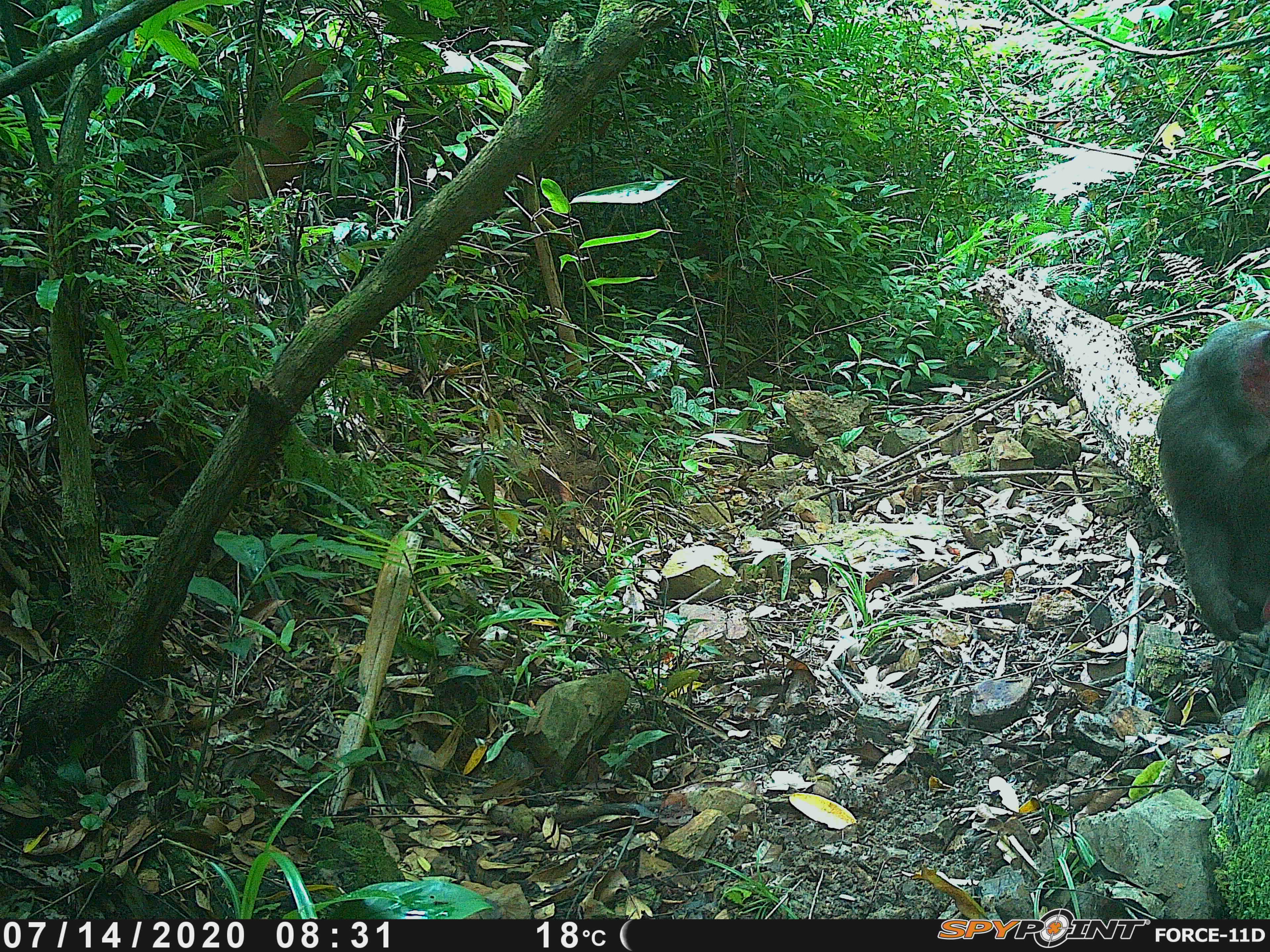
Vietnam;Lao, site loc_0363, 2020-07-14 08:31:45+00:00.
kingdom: Animalia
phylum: Chordata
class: Mammalia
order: Primates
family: Cercopithecidae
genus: Macaca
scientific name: Macaca arctoides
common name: stump-tailed macaque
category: stump tailed macaque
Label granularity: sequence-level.